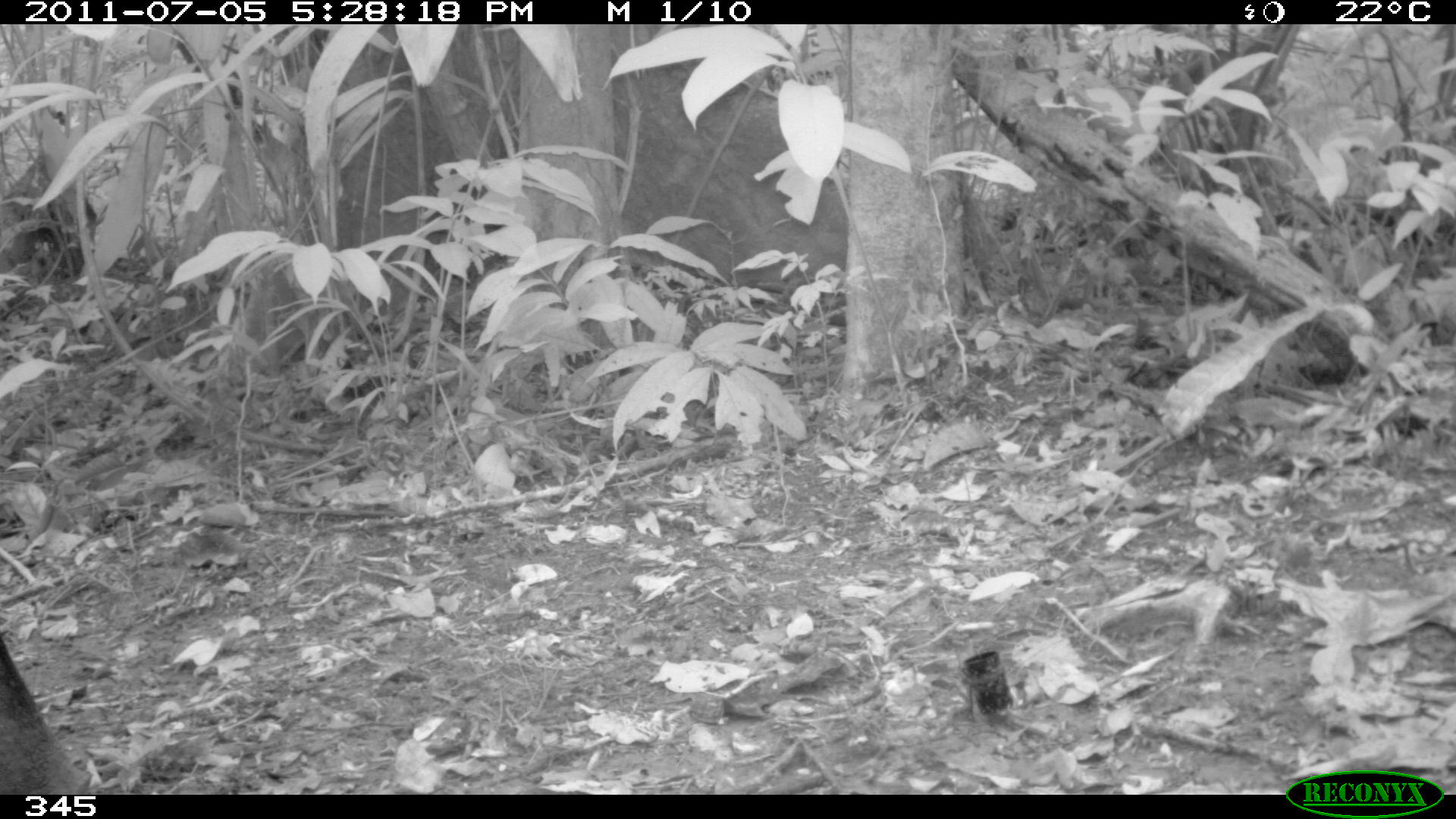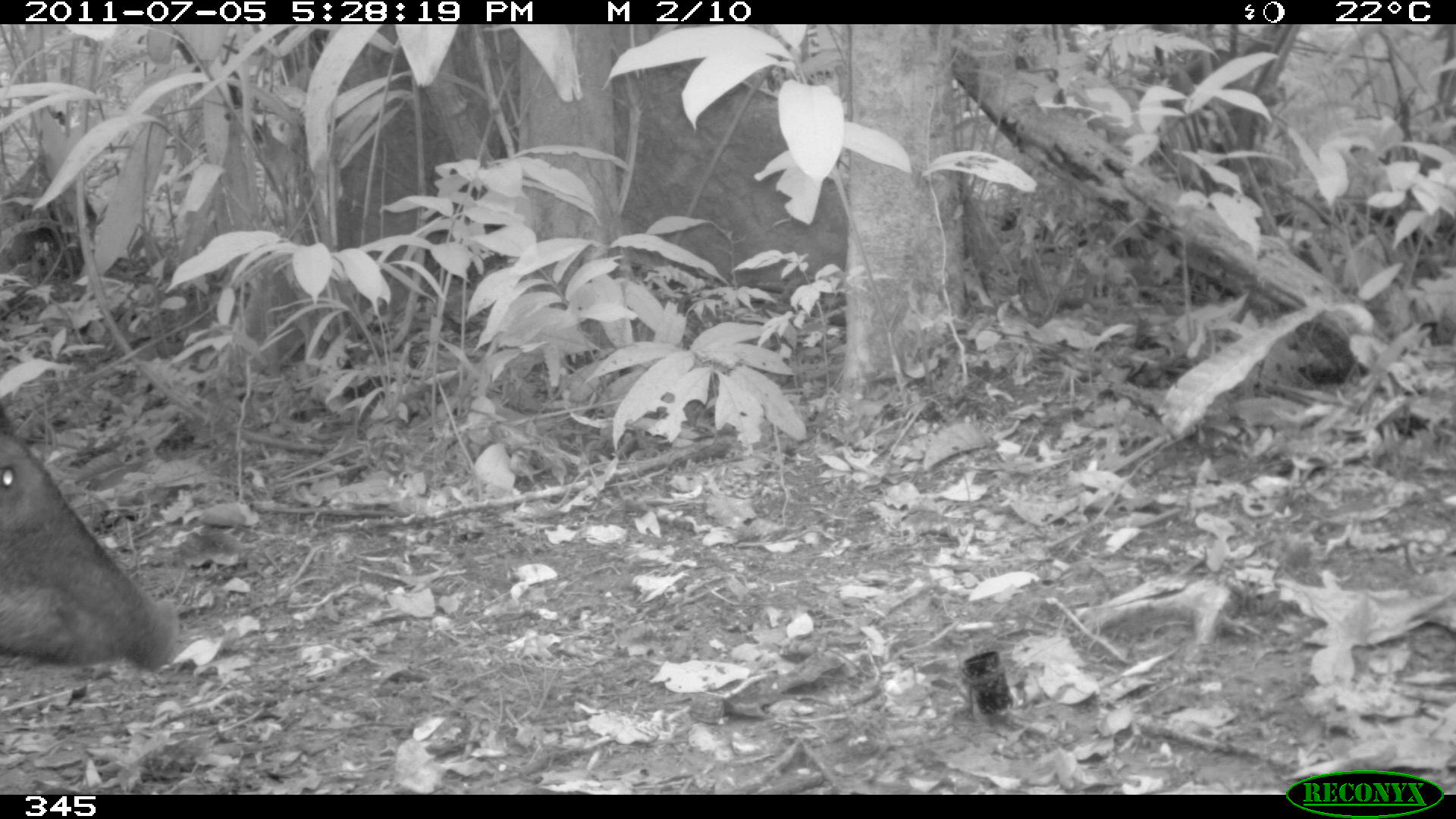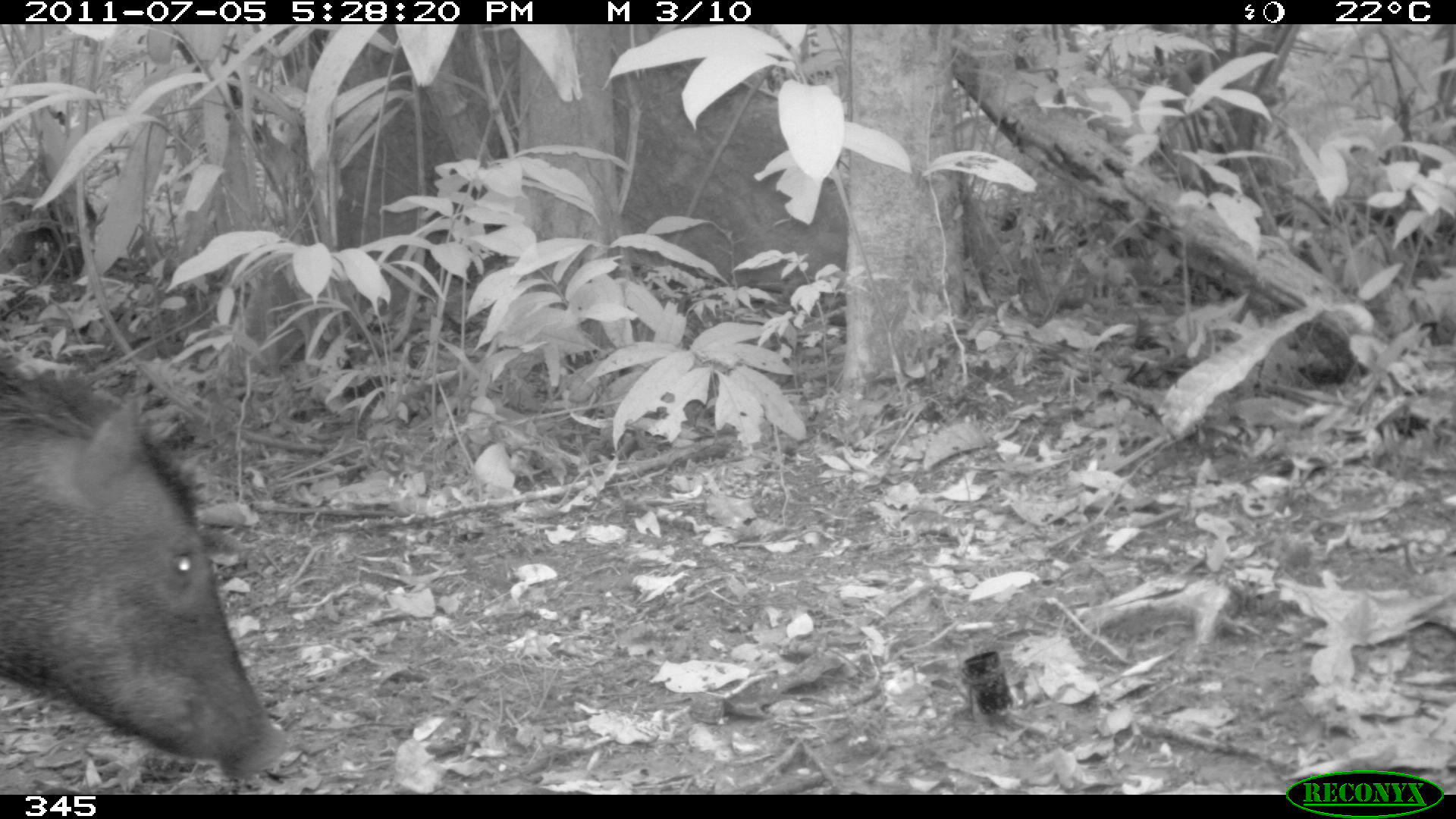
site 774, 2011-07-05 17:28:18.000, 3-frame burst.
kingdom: Animalia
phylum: Chordata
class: Mammalia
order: Artiodactyla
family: Tayassuidae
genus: Tayassu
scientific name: Tayassu pecari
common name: white-lipped peccary